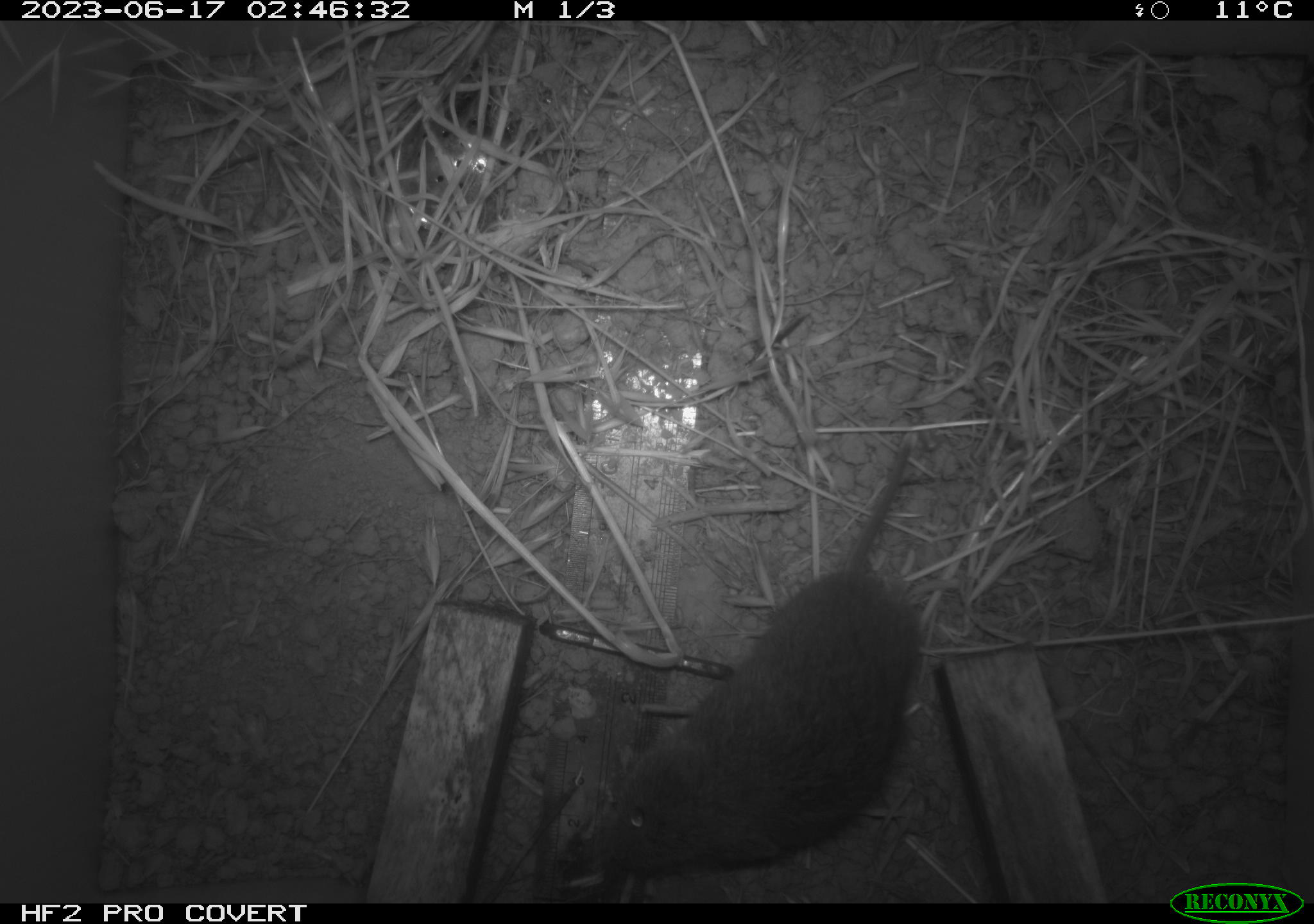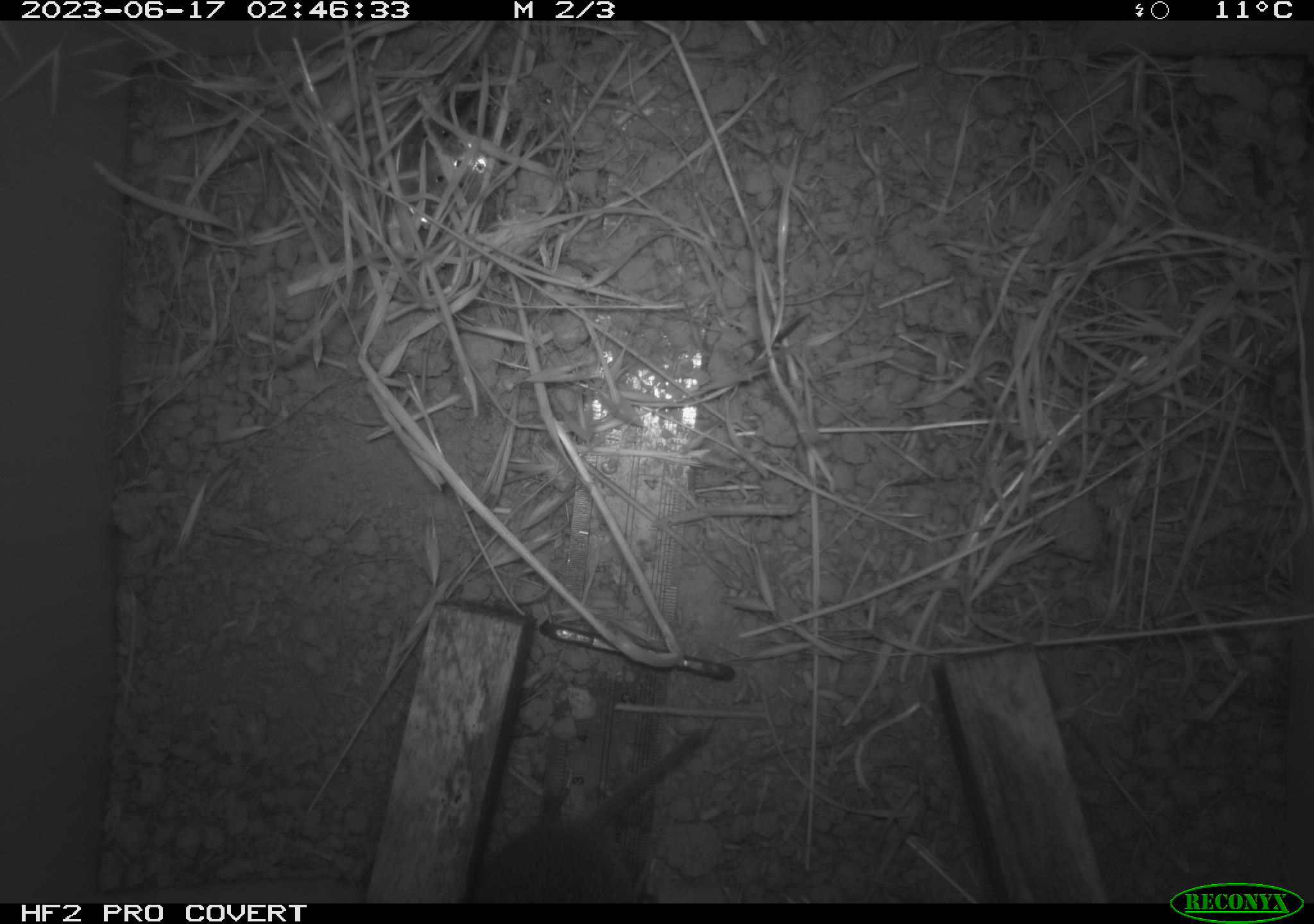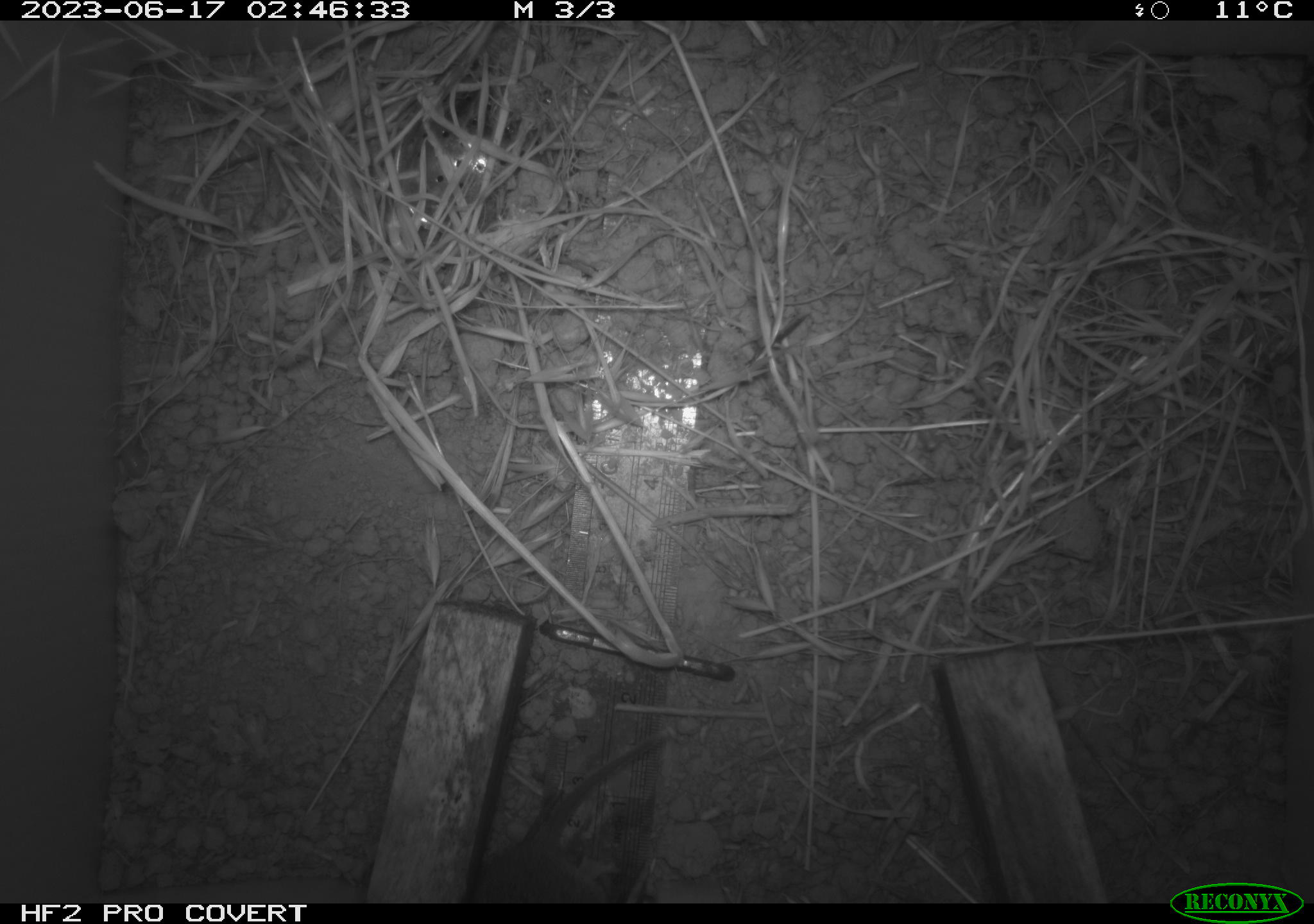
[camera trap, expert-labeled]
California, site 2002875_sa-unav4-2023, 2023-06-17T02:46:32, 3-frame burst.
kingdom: Animalia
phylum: Chordata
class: Mammalia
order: Rodentia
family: Cricetidae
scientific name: Arvicolinae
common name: voles, lemmings, and muskrats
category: arvicolinae subfamily